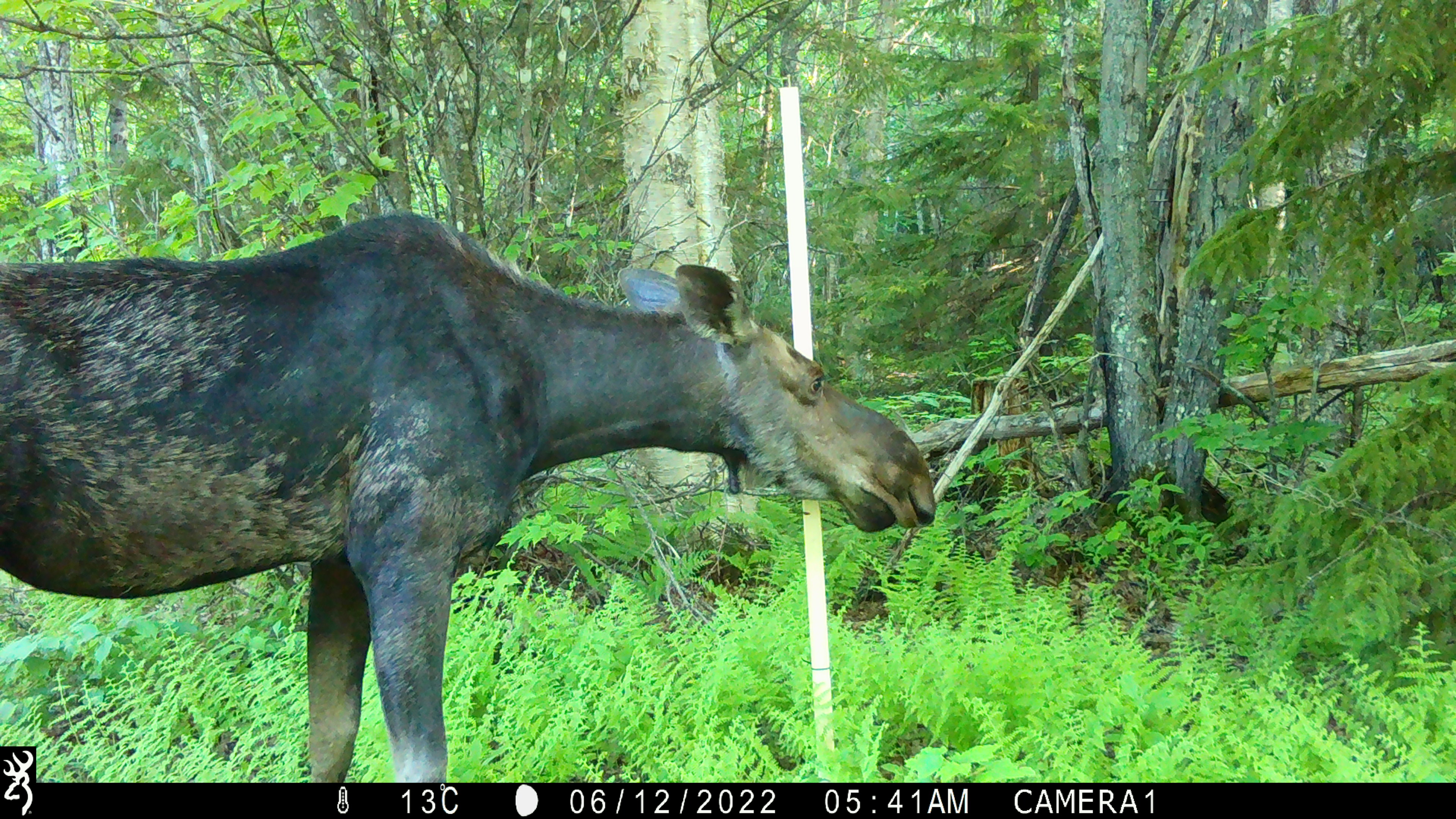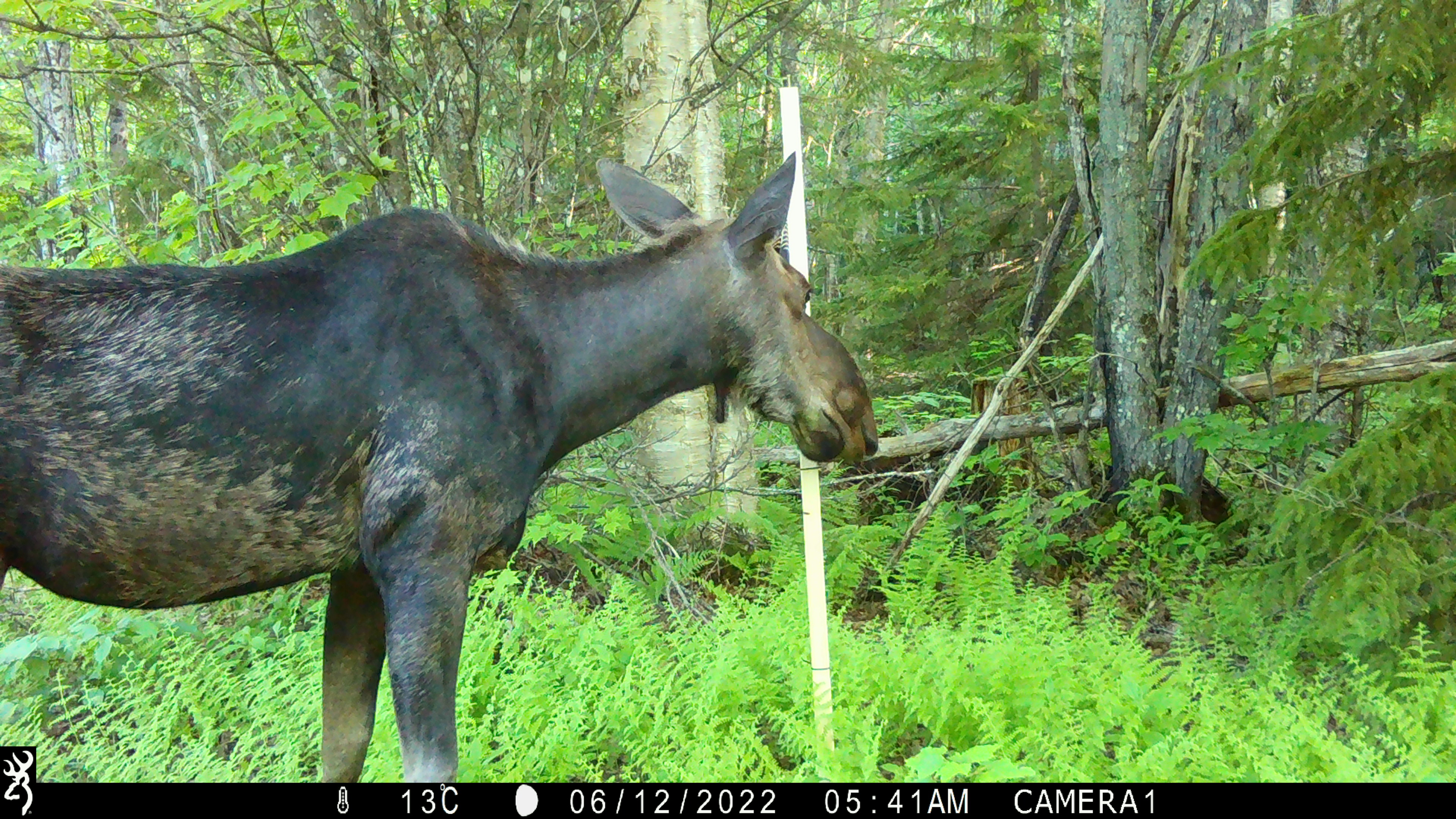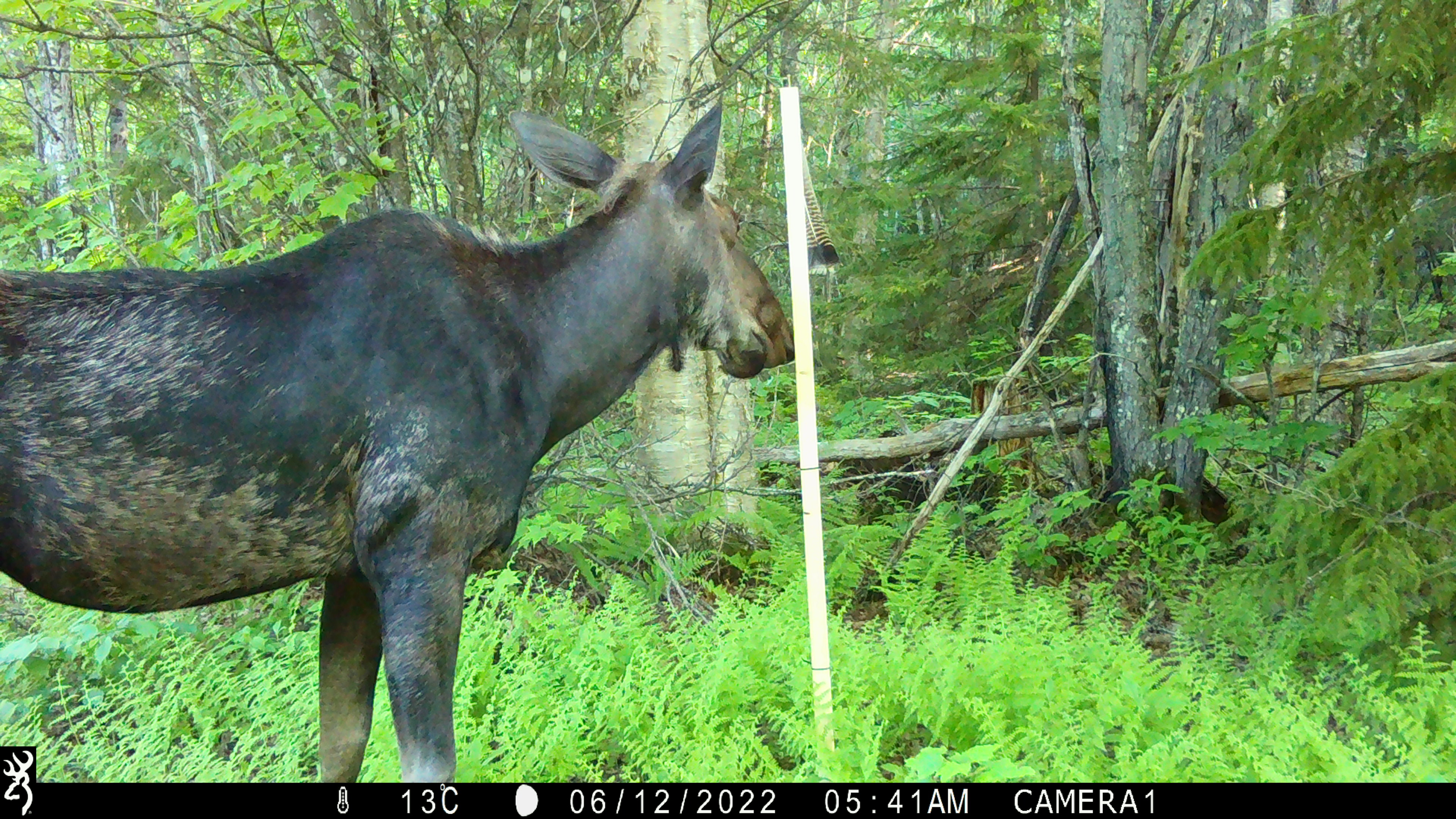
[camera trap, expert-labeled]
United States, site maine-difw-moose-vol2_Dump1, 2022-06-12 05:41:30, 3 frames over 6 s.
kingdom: Animalia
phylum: Chordata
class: Mammalia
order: Artiodactyla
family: Cervidae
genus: Alces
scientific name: Alces alces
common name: moose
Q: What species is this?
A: Moose (Alces alces).